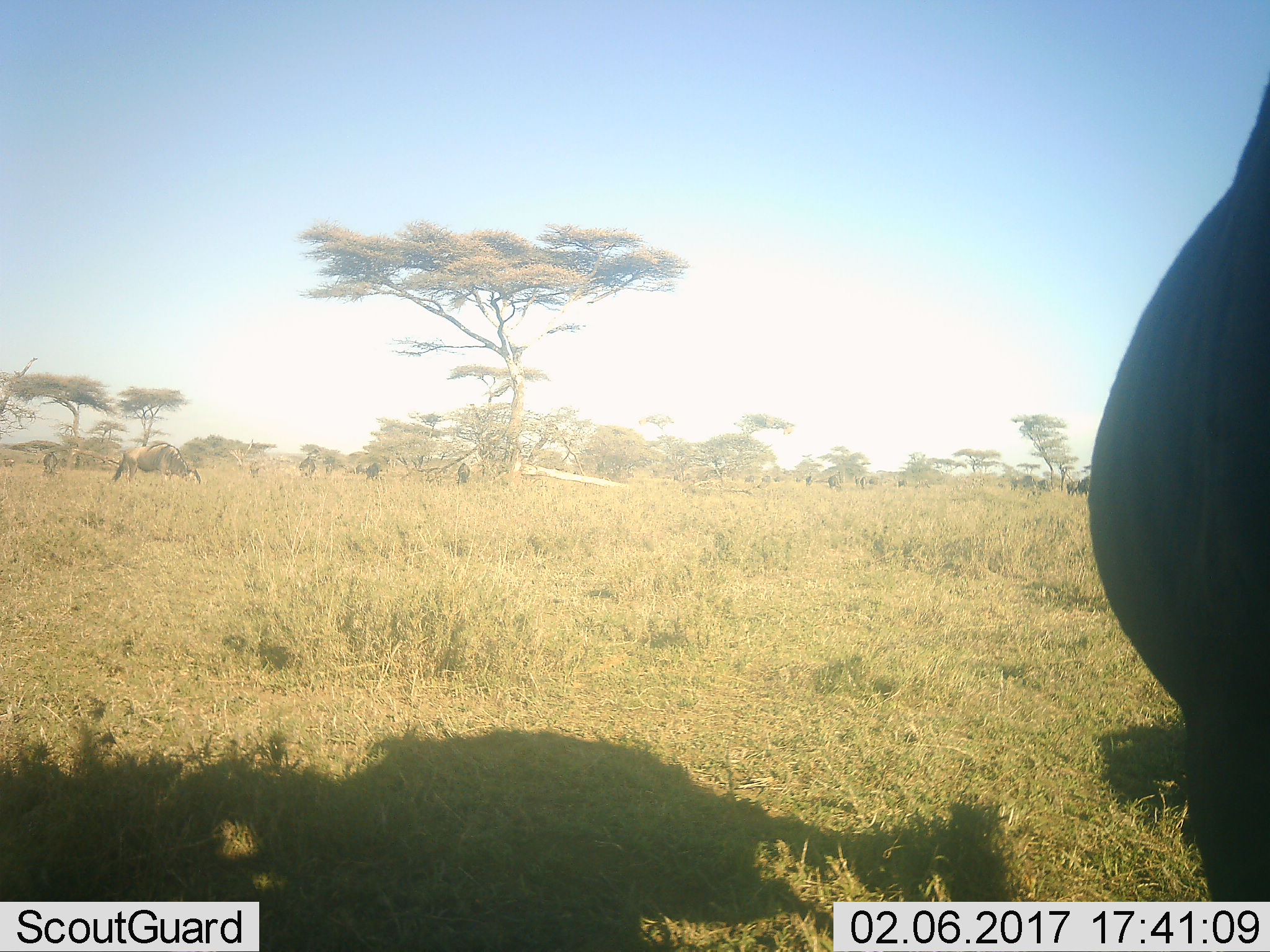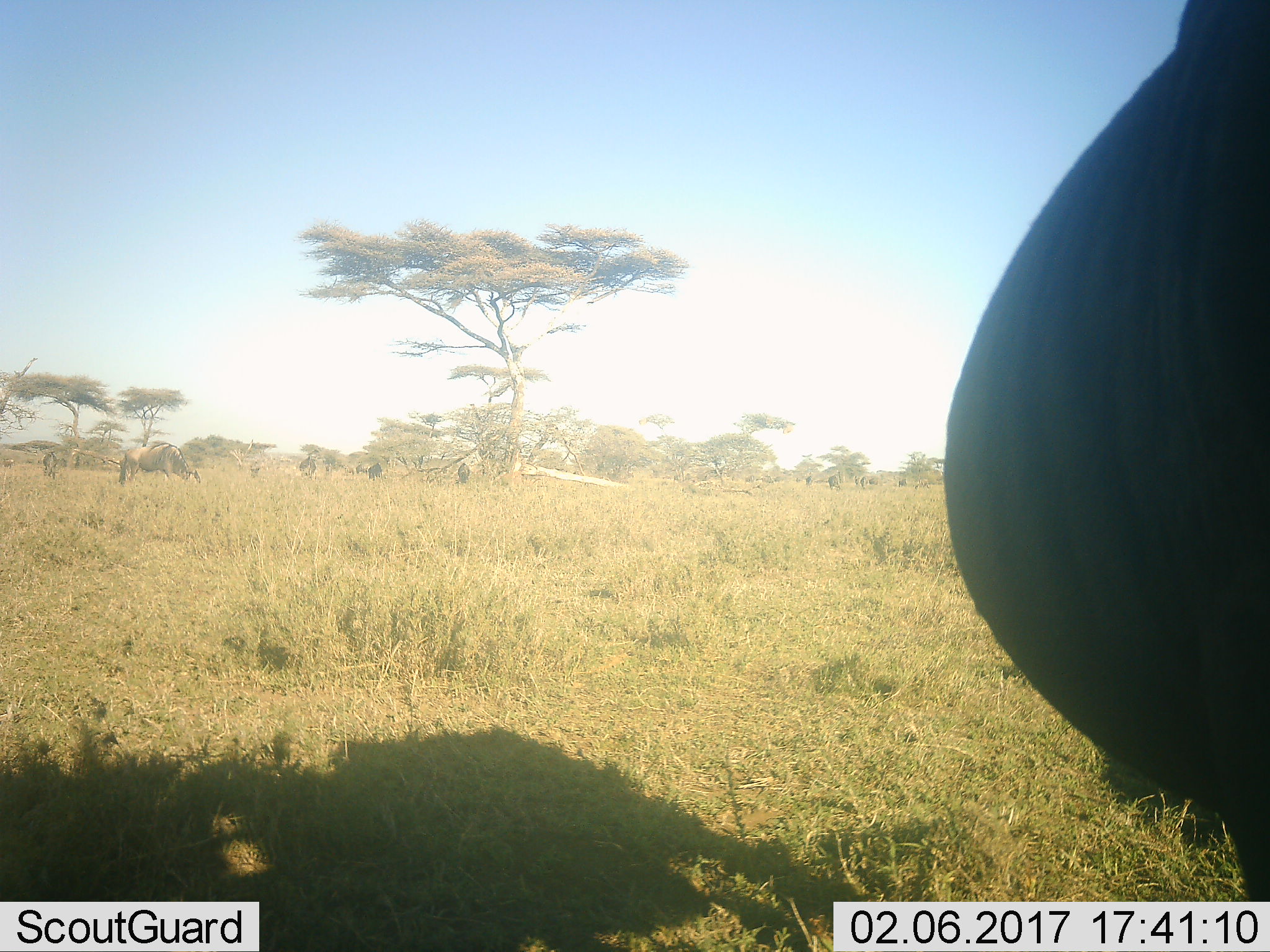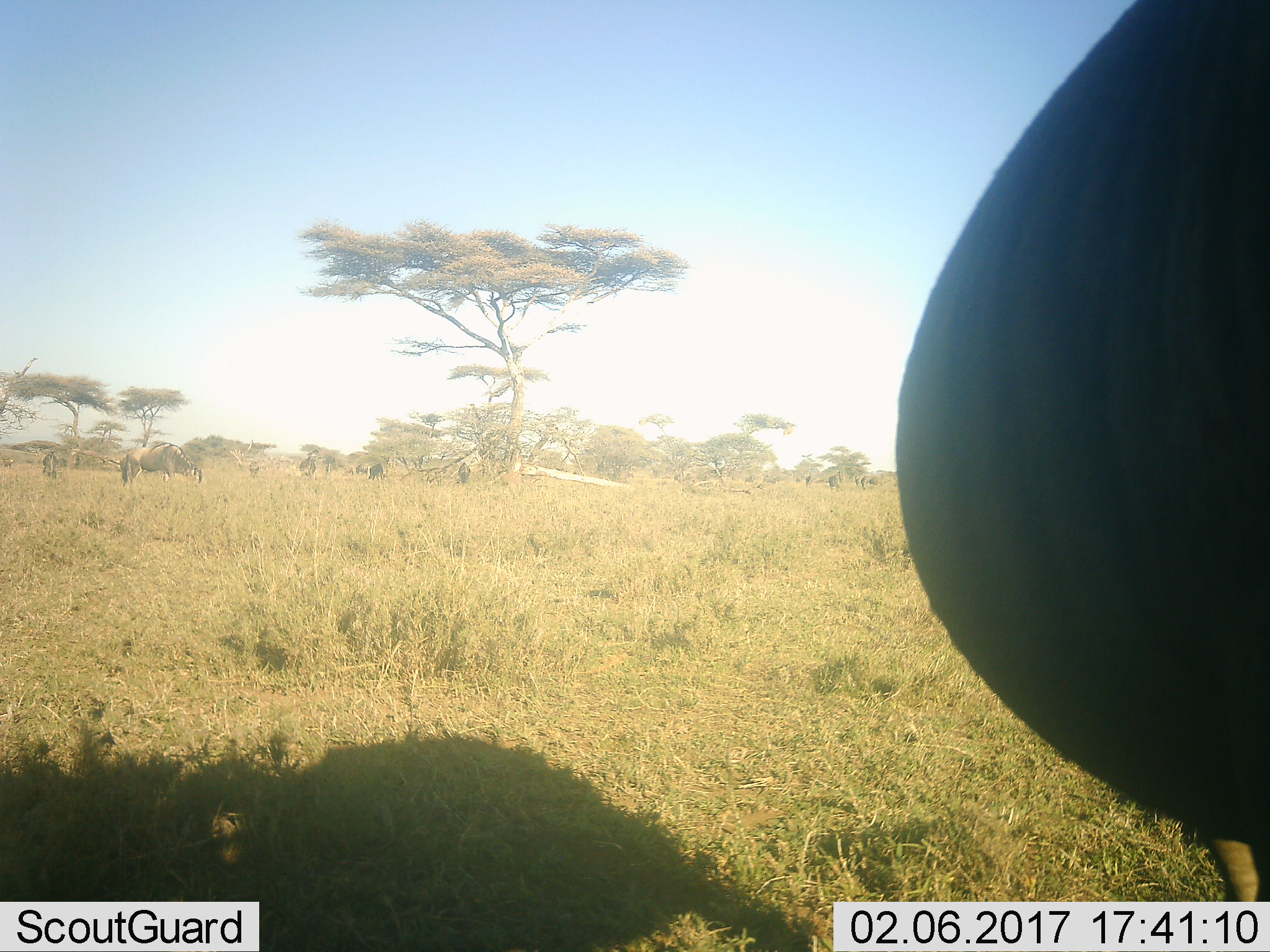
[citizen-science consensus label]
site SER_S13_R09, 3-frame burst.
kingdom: Animalia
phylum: Chordata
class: Mammalia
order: Artiodactyla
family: Bovidae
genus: Connochaetes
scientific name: Connochaetes taurinus taurinus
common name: blue wildebeest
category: wildebeestblue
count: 10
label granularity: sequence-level